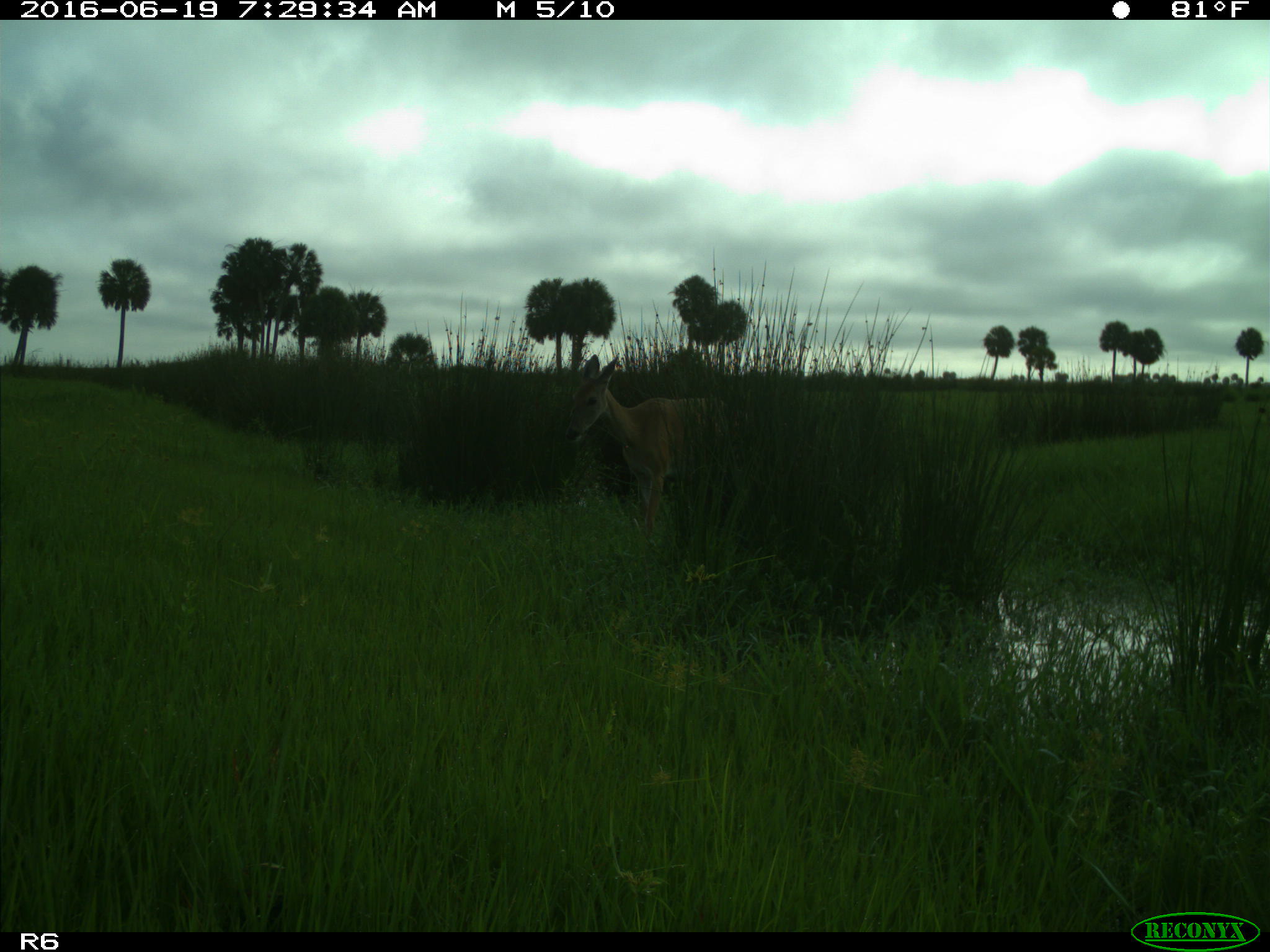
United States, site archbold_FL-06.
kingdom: Animalia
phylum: Chordata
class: Mammalia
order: Artiodactyla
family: Cervidae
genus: Odocoileus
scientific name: Odocoileus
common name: deer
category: unidentified deer